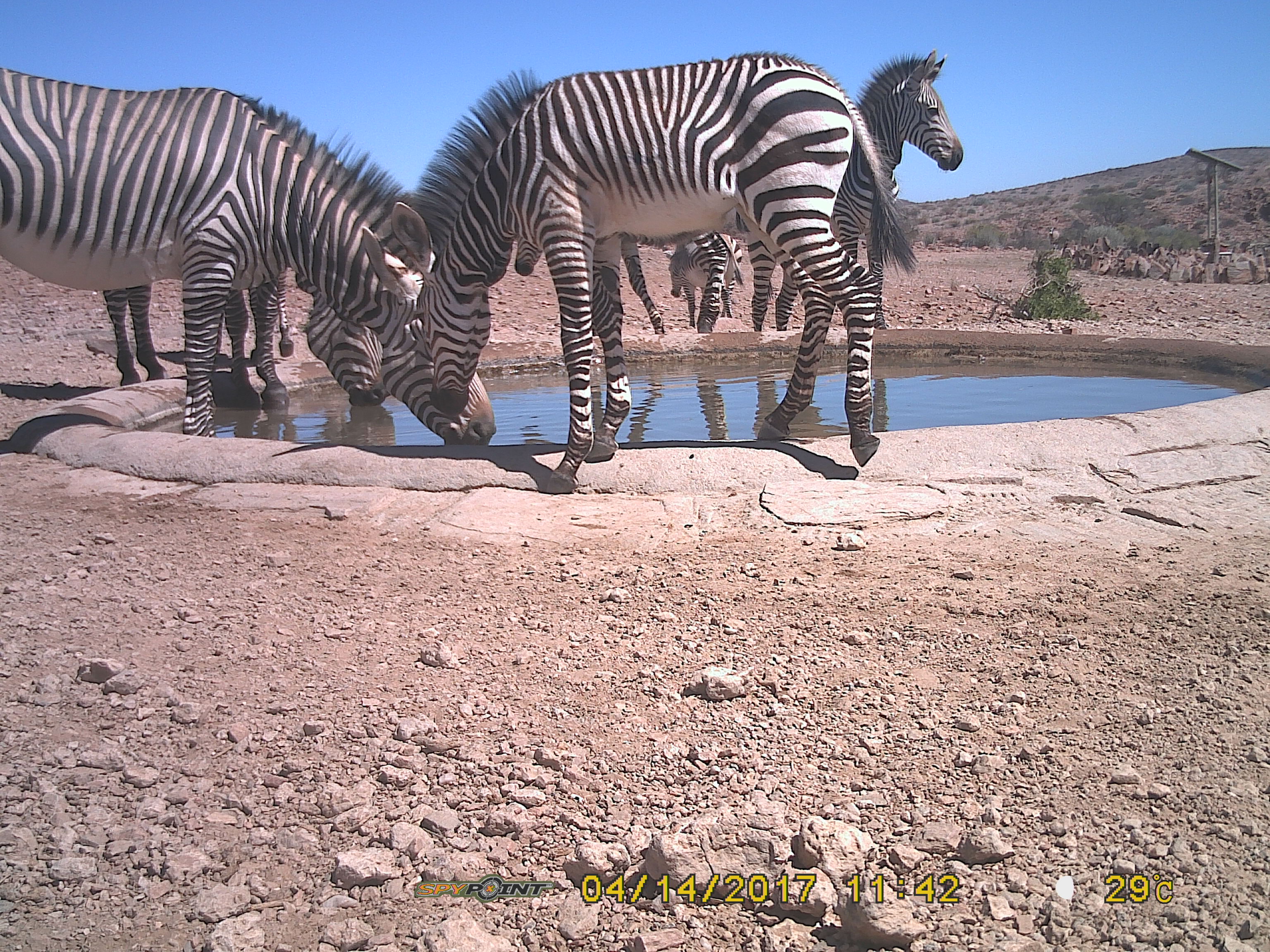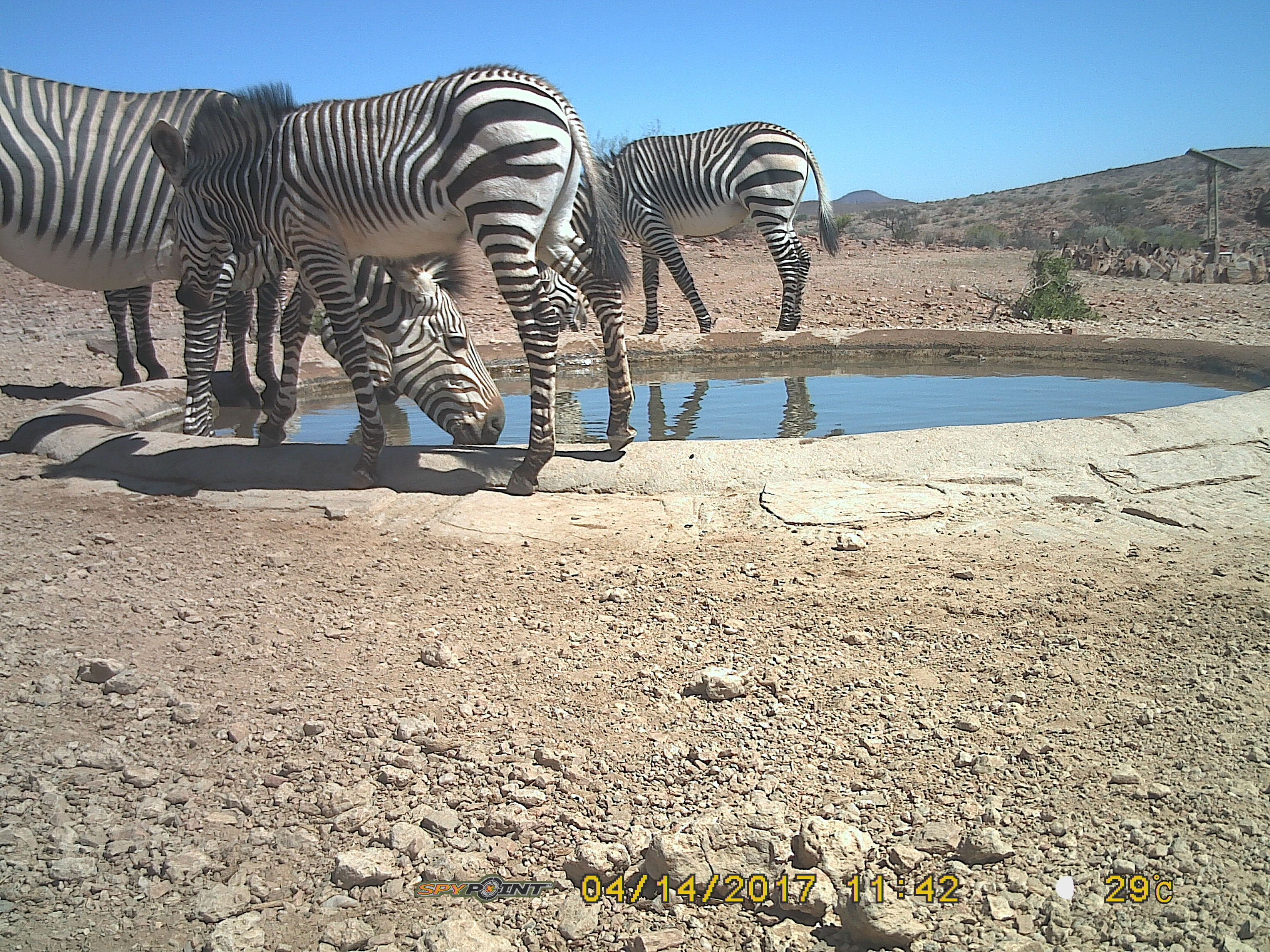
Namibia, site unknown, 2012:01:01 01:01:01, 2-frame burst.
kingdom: Animalia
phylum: Chordata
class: Mammalia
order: Perissodactyla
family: Equidae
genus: Equus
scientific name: Equus zebra hartmannae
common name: hartmann's mountain zebra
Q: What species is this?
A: Equus zebra hartmannae (hartmann's mountain zebra).